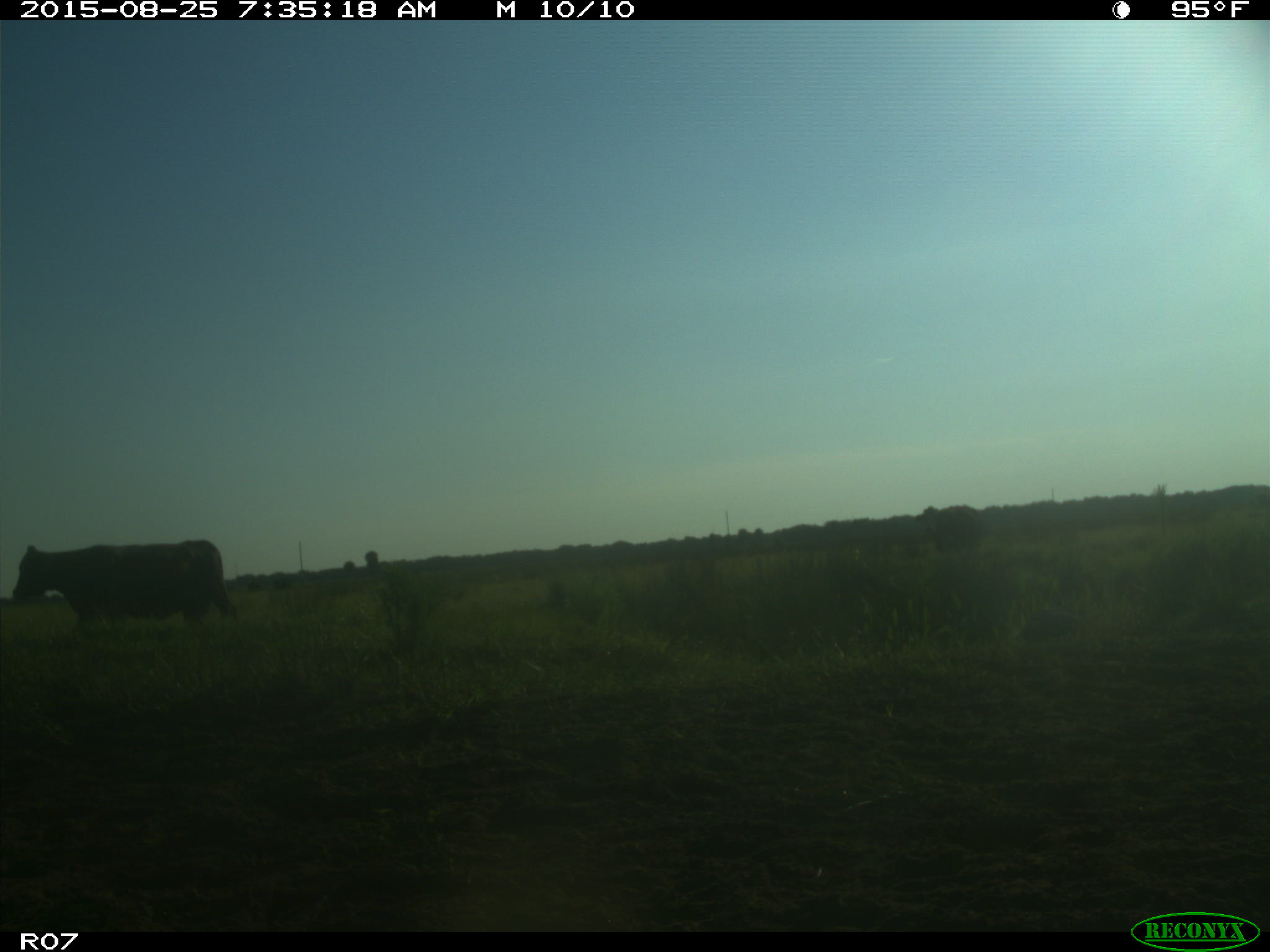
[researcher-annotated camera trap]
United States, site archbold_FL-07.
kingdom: Animalia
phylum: Chordata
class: Mammalia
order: Artiodactyla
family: Bovidae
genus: Bos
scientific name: Bos taurus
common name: domestic cow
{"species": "Bos taurus (domestic cow)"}